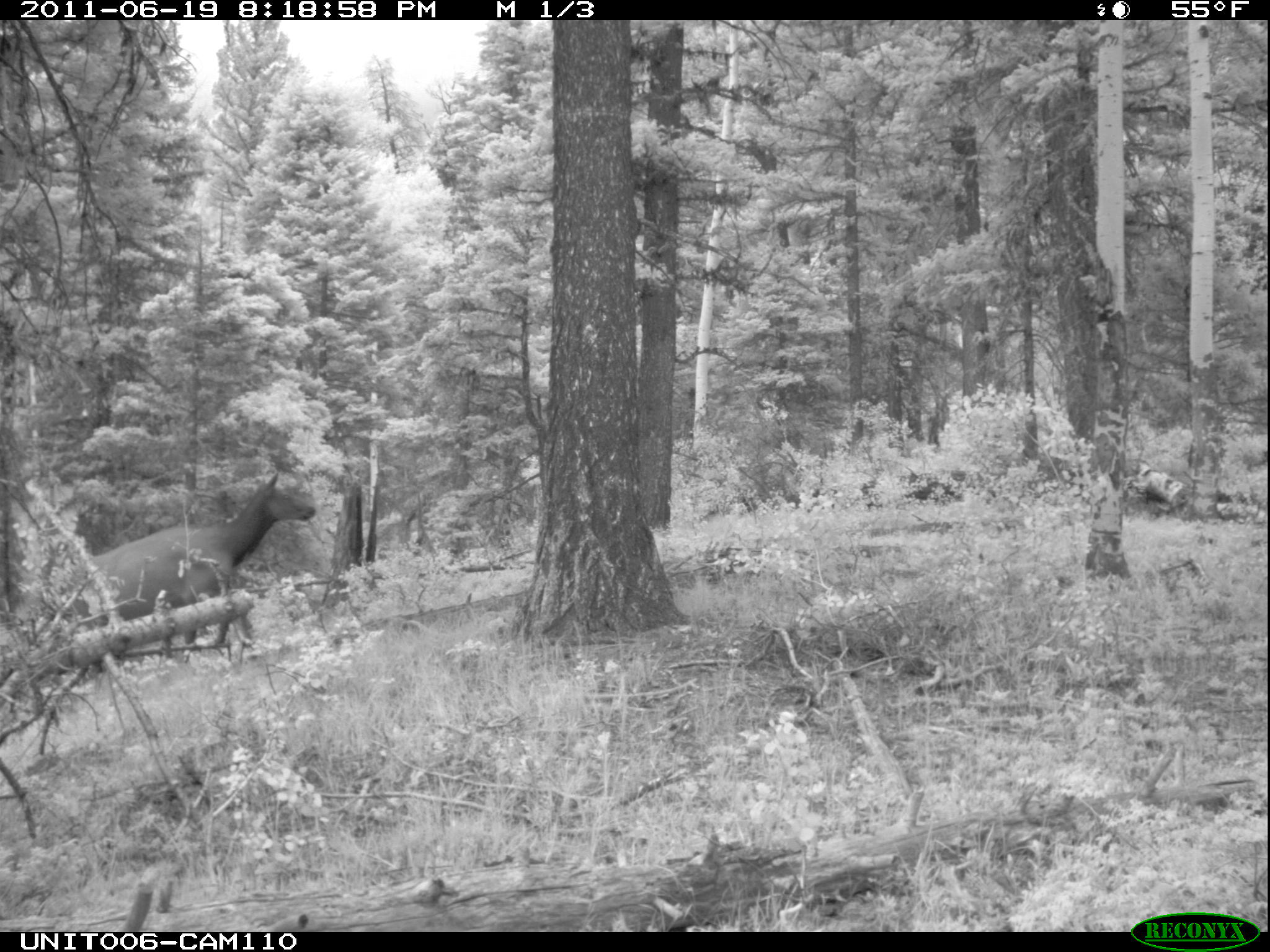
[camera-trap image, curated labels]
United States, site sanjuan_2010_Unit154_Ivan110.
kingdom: Animalia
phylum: Chordata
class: Mammalia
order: Artiodactyla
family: Cervidae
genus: Cervus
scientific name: Cervus elaphus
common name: red deer